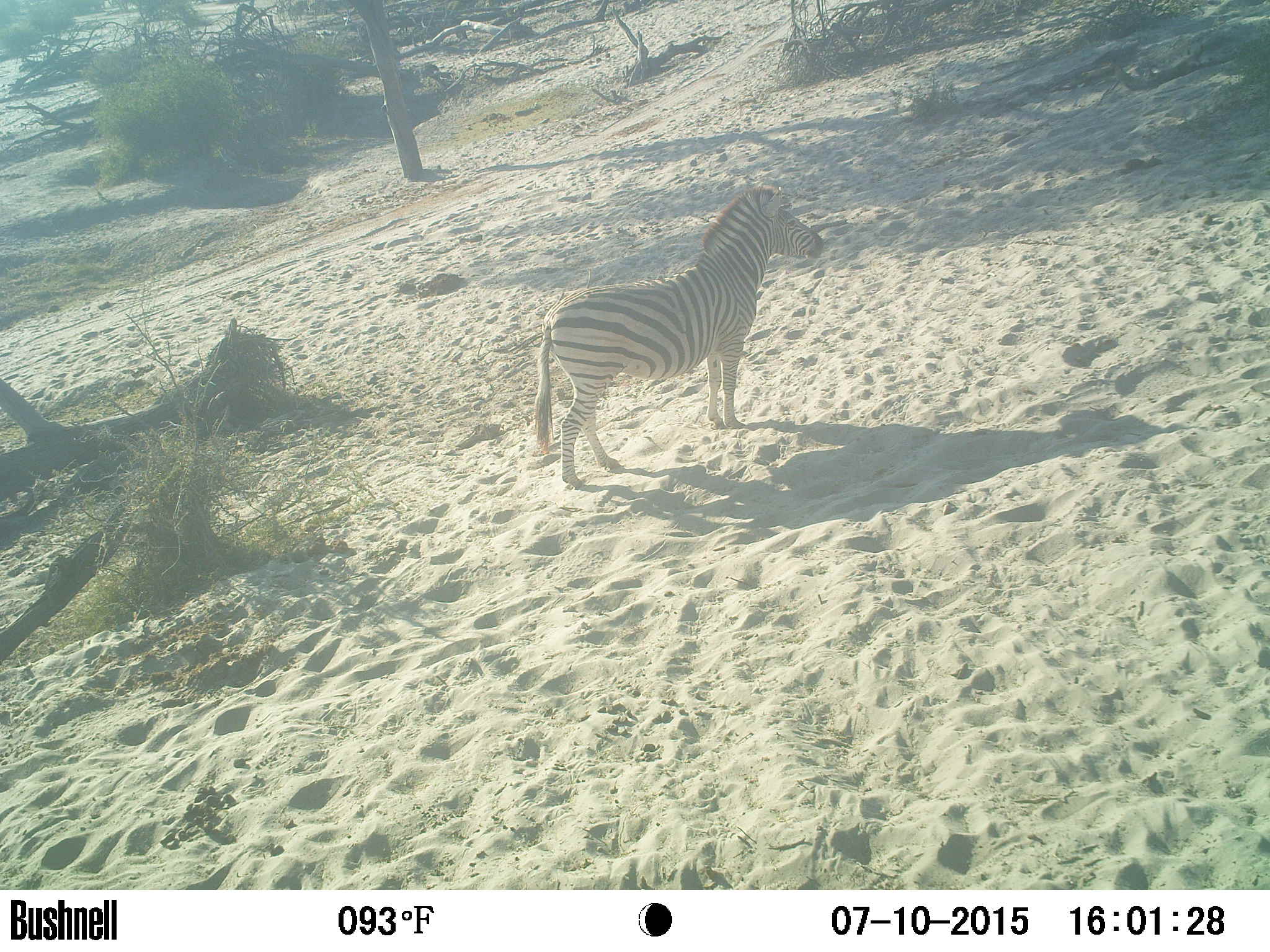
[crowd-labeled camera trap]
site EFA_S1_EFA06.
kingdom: Animalia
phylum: Chordata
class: Mammalia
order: Perissodactyla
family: Equidae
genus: Equus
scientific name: Equus quagga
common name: plains zebra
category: zebraplains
Zebraplains (plains zebra) (Equus quagga), count 1. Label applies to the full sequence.